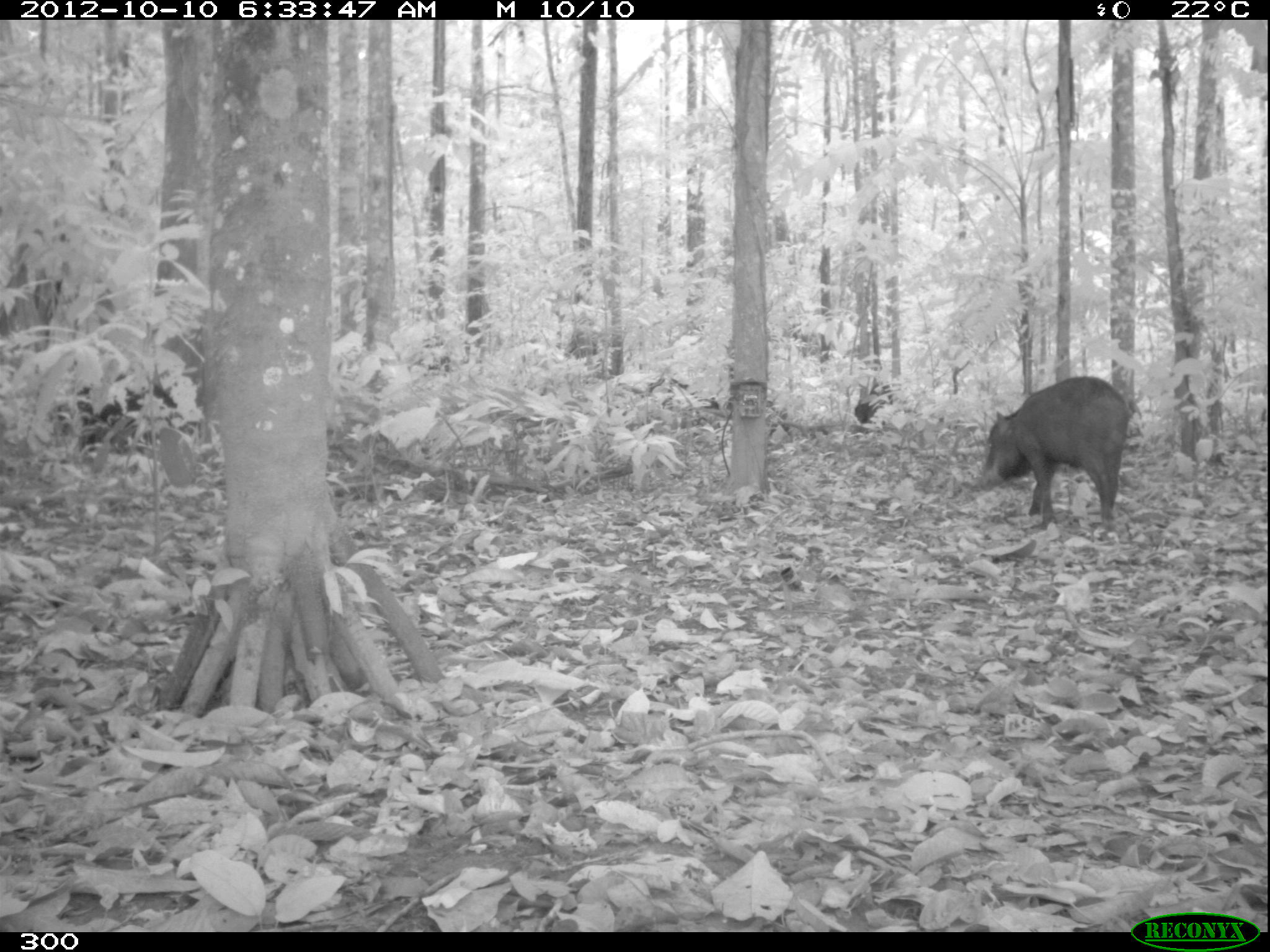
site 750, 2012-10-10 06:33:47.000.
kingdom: Animalia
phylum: Chordata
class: Mammalia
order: Artiodactyla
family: Tayassuidae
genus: Tayassu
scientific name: Tayassu pecari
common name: white-lipped peccary